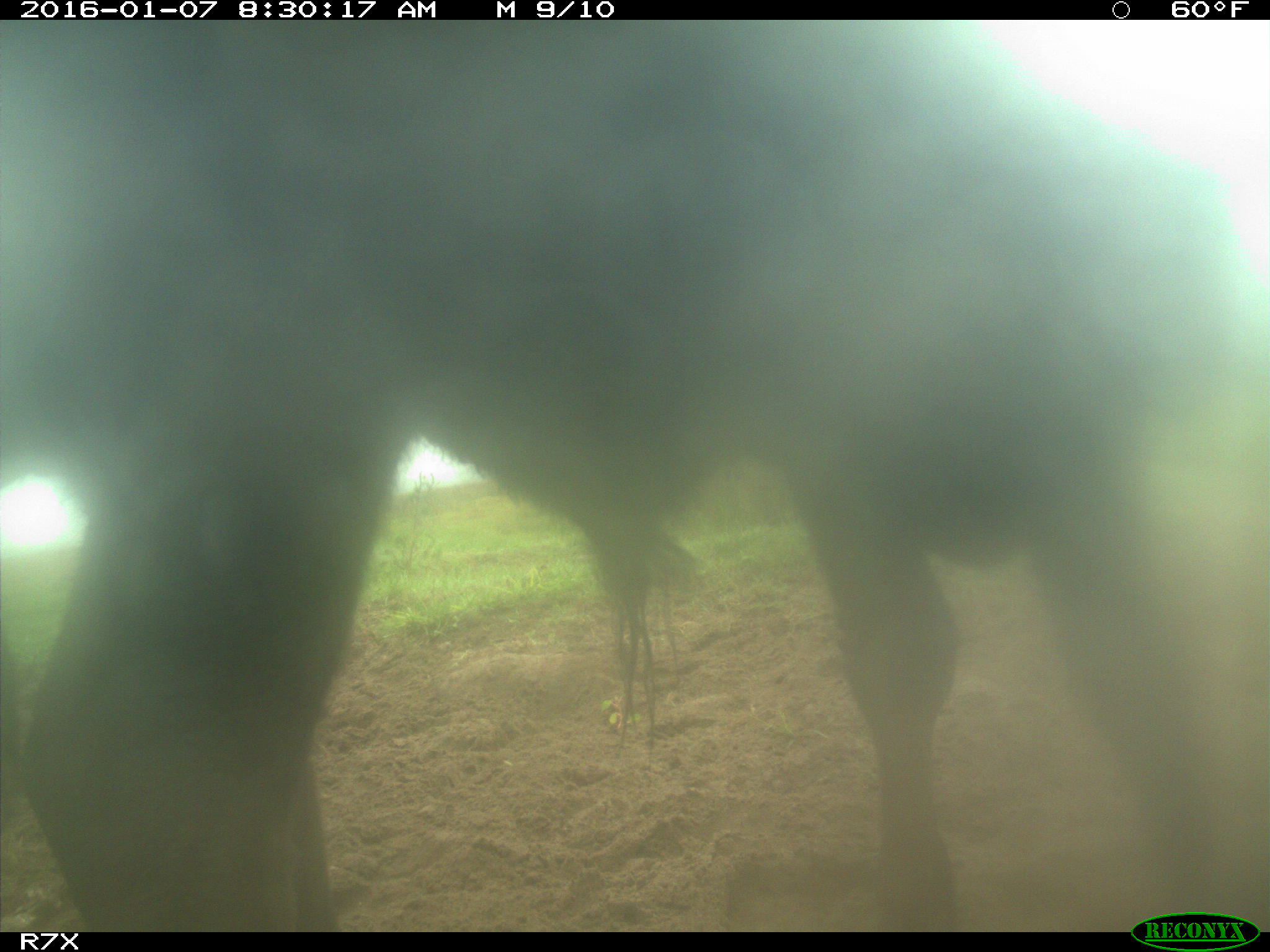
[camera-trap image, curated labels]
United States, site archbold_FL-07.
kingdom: Animalia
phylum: Chordata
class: Mammalia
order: Artiodactyla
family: Bovidae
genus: Bos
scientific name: Bos taurus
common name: domestic cow